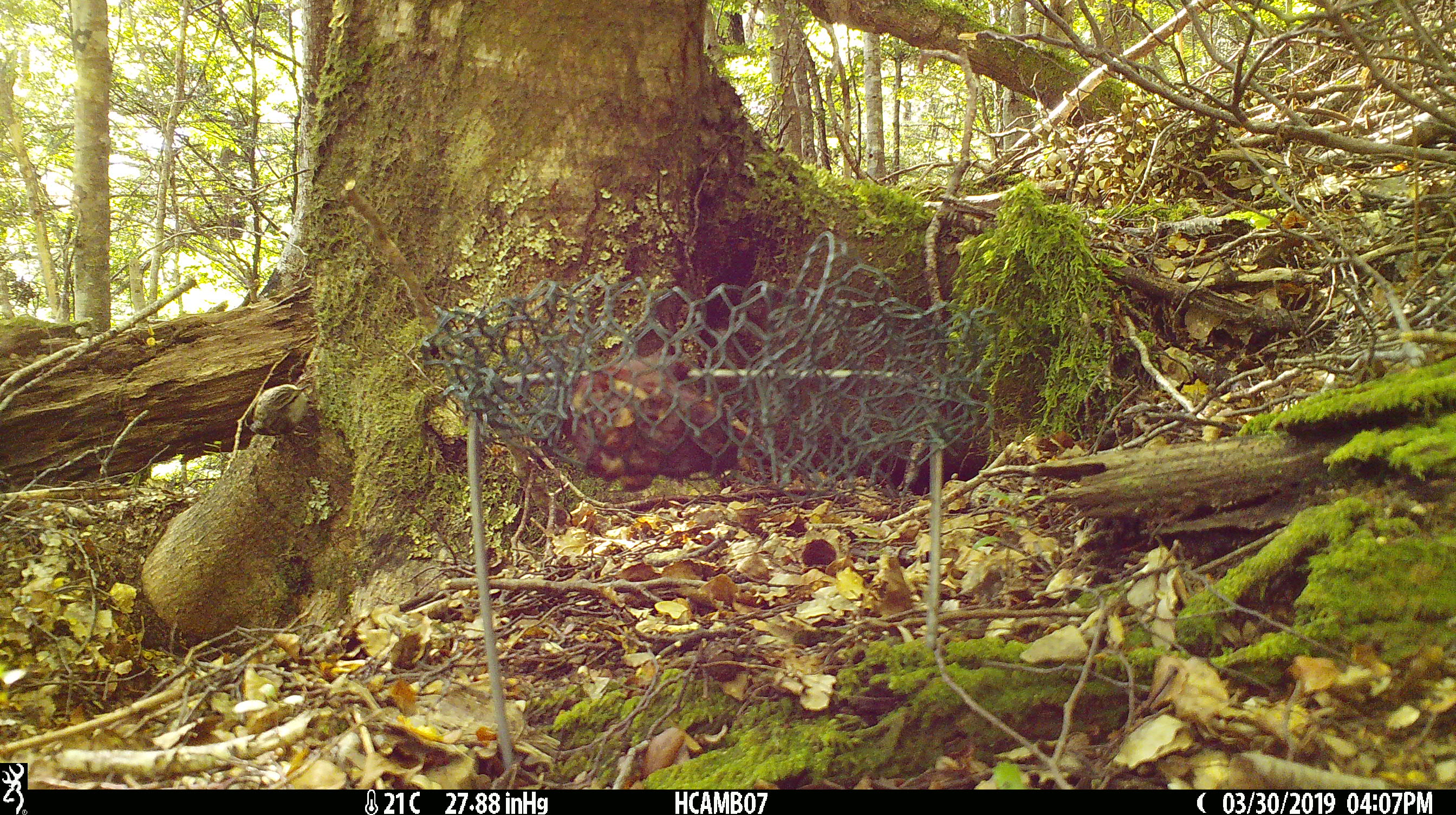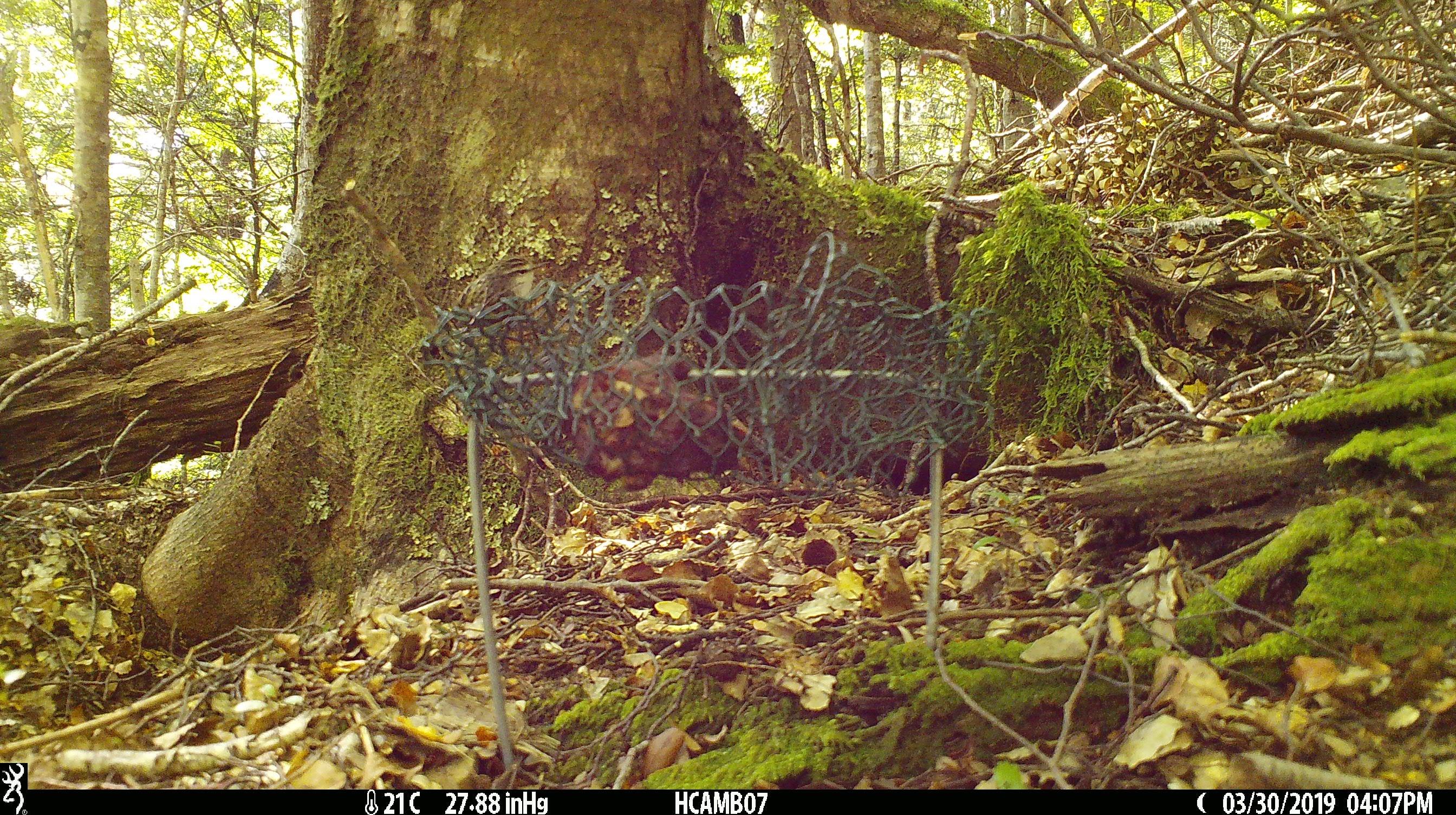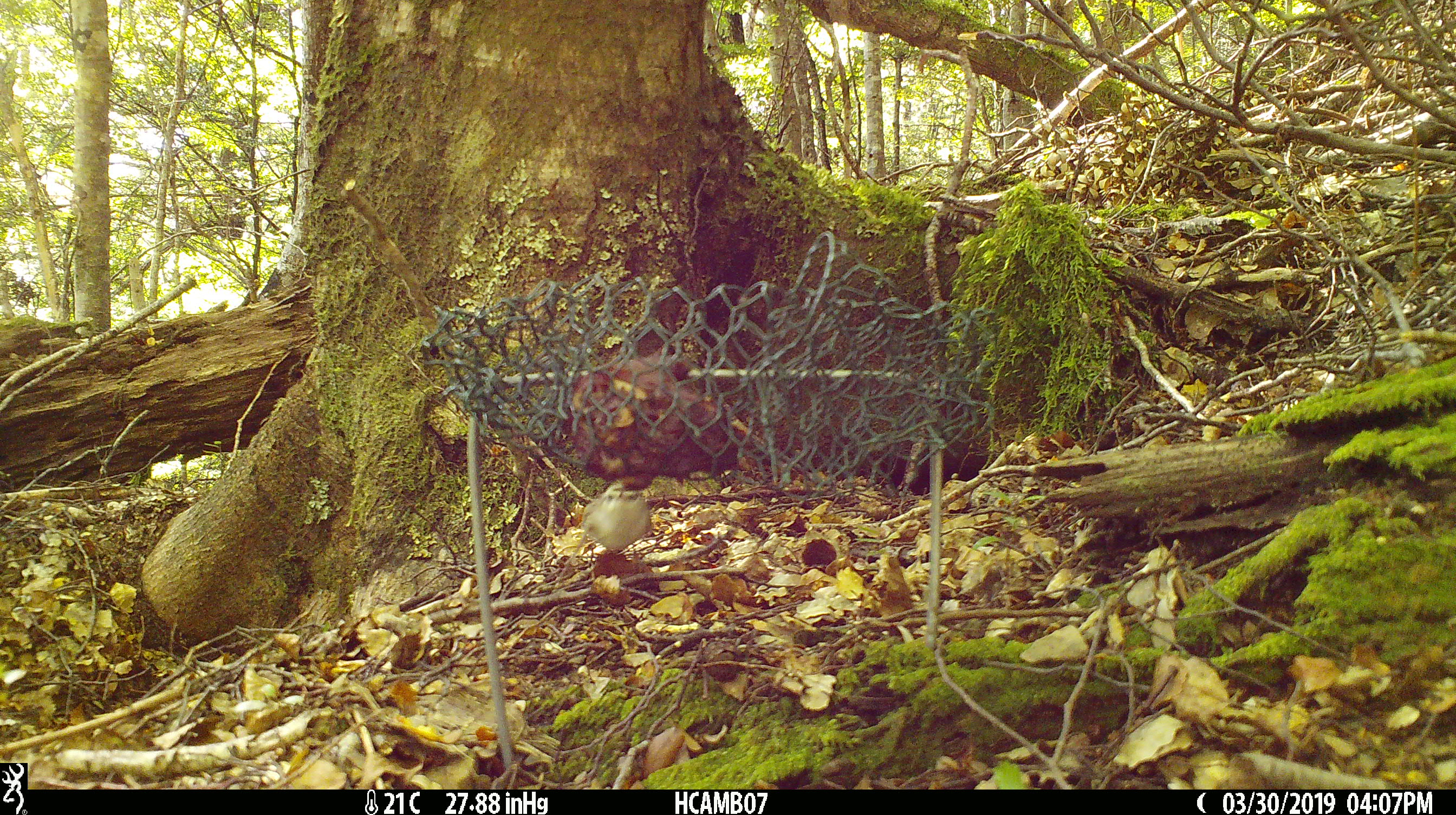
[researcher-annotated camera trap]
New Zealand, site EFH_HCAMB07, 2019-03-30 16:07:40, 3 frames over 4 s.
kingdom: Animalia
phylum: Chordata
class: Aves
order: Passeriformes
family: Acanthisittidae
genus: Acanthisitta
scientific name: Acanthisitta chloris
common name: rifleman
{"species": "rifleman (Acanthisitta chloris)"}